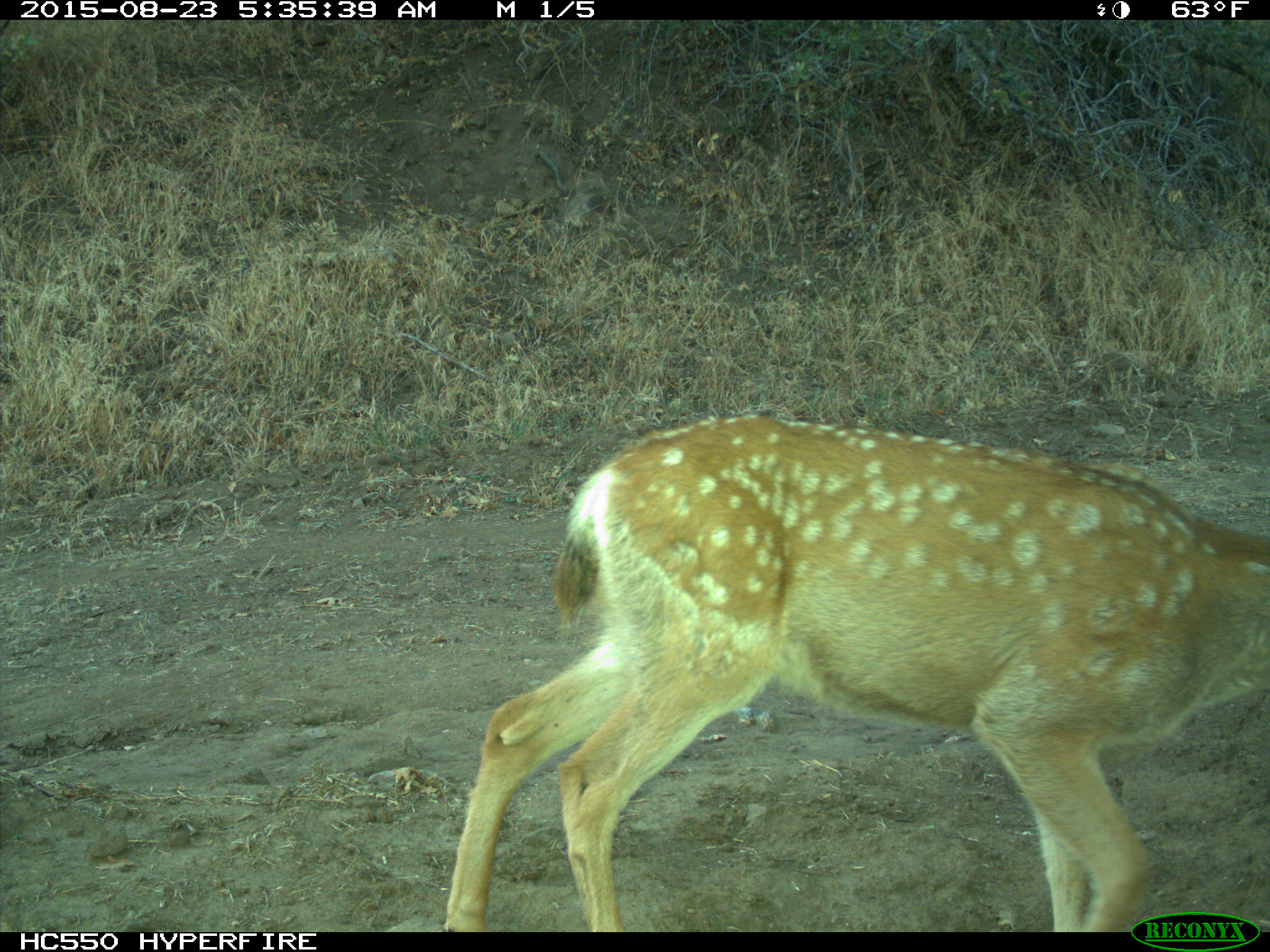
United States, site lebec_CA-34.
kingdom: Animalia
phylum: Chordata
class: Mammalia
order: Artiodactyla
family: Cervidae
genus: Odocoileus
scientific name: Odocoileus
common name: deer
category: unidentified deer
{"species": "unidentified deer (deer) (Odocoileus)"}